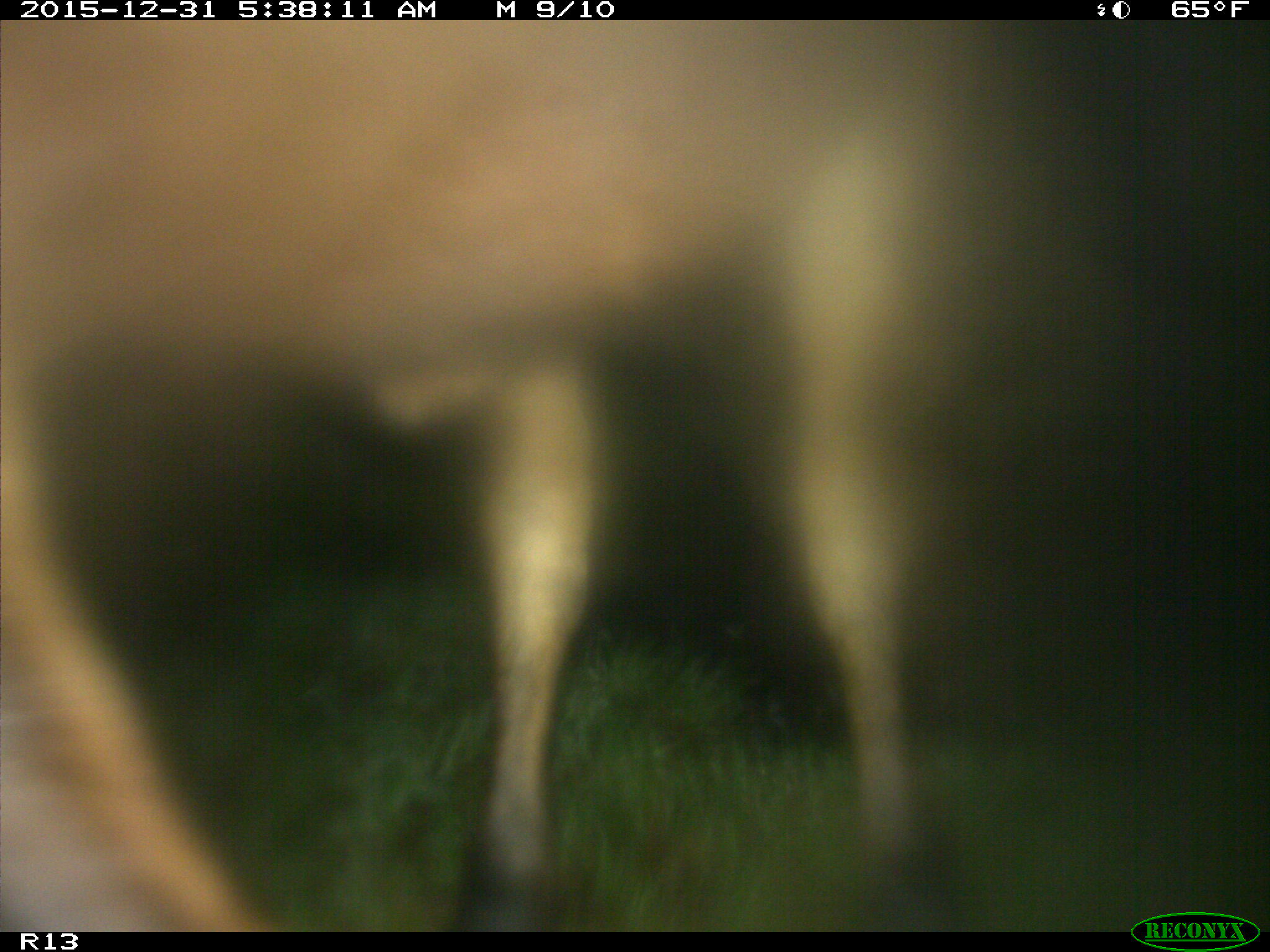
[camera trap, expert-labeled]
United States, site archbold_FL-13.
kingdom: Animalia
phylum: Chordata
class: Mammalia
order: Artiodactyla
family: Bovidae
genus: Bos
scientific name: Bos taurus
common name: domestic cow